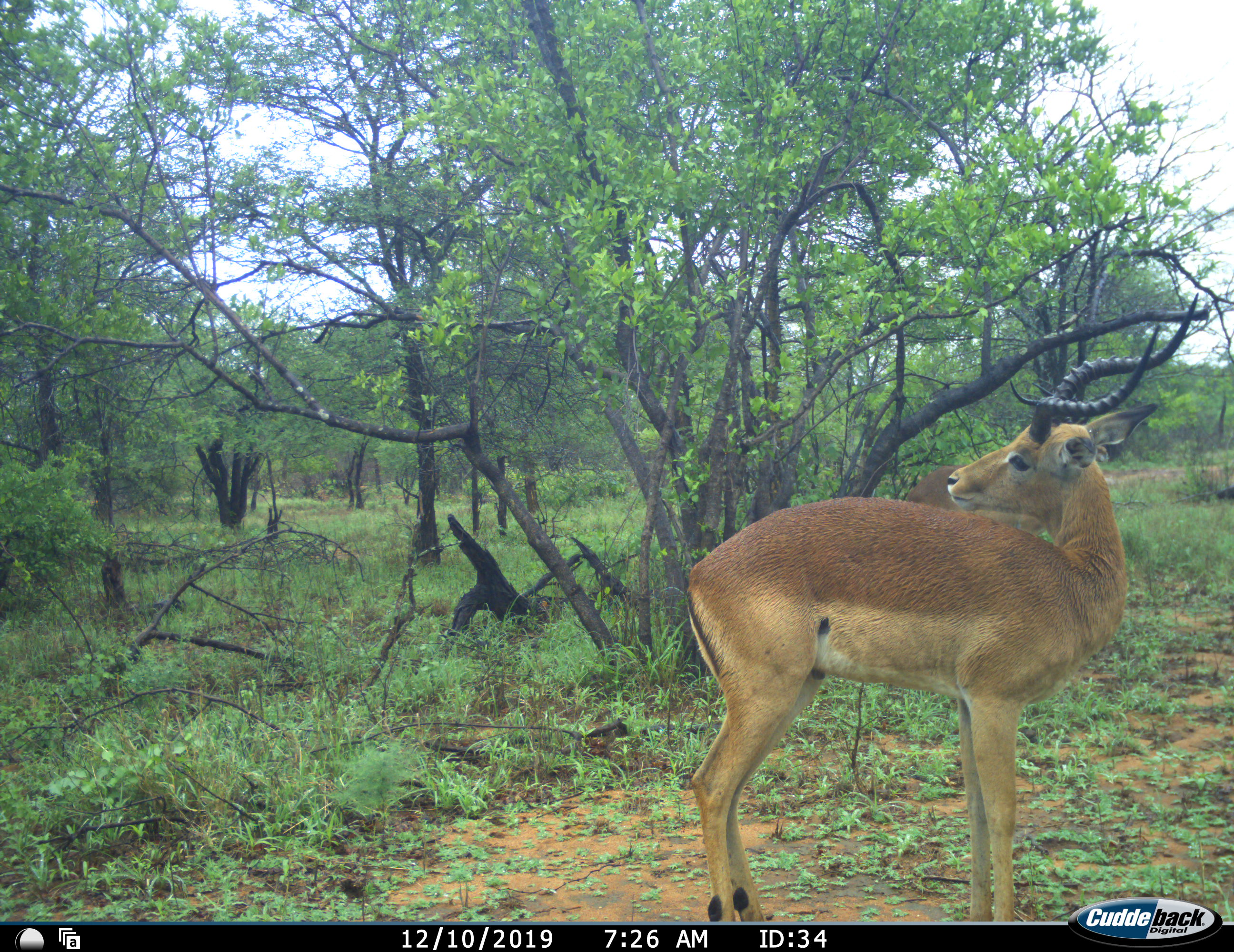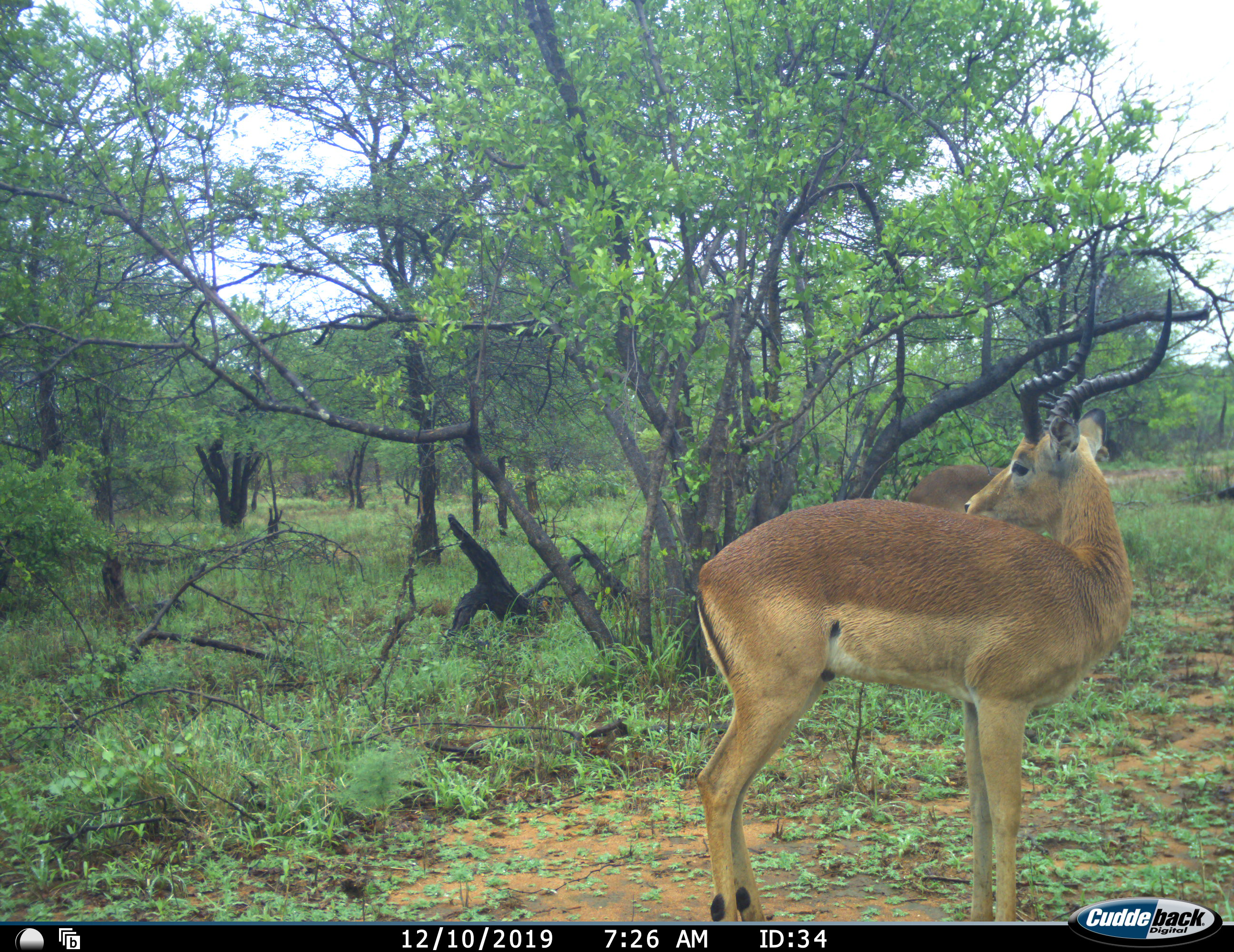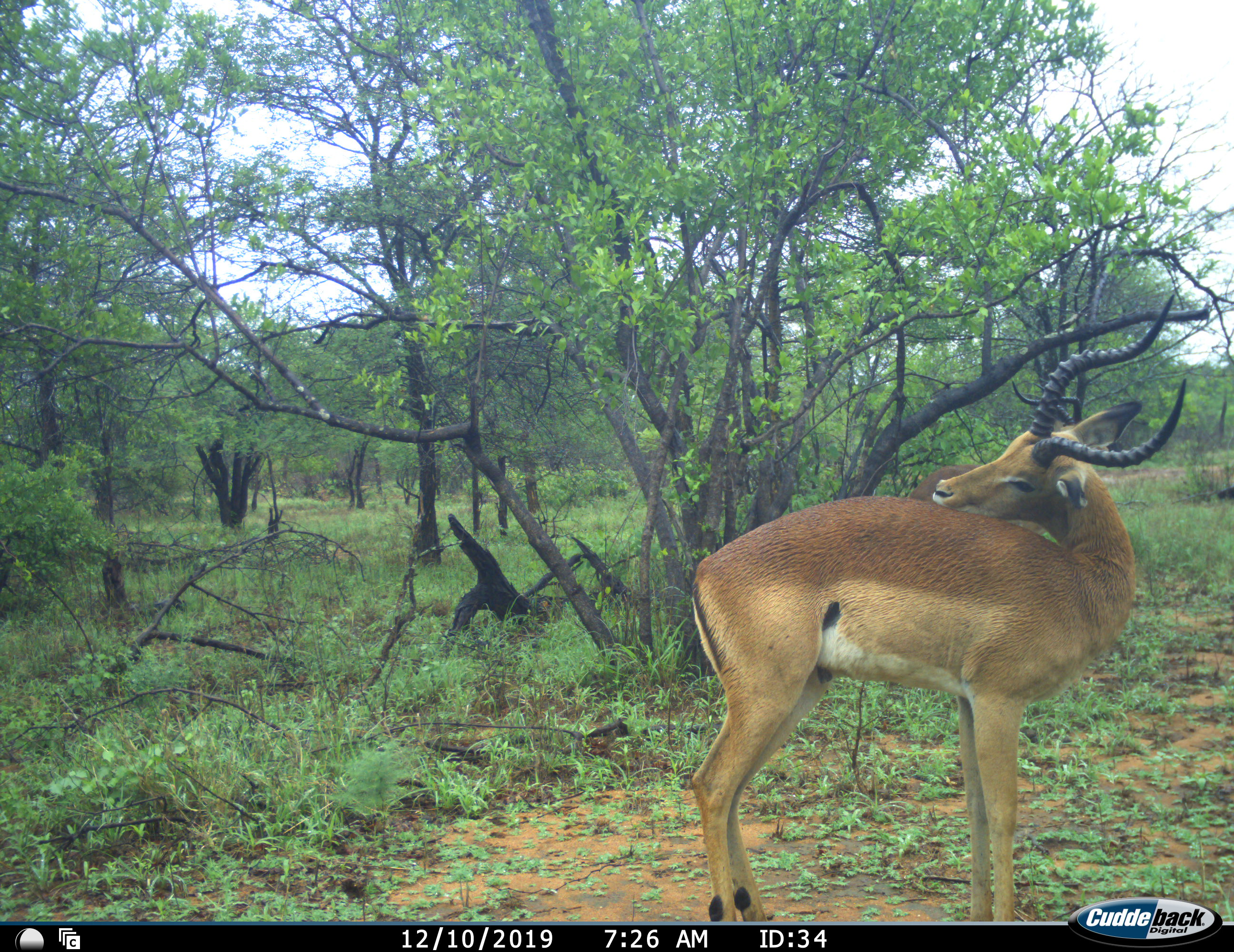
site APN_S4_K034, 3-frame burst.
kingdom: Animalia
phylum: Chordata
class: Mammalia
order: Artiodactyla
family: Bovidae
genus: Aepyceros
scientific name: Aepyceros melampus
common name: impala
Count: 1.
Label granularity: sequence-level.